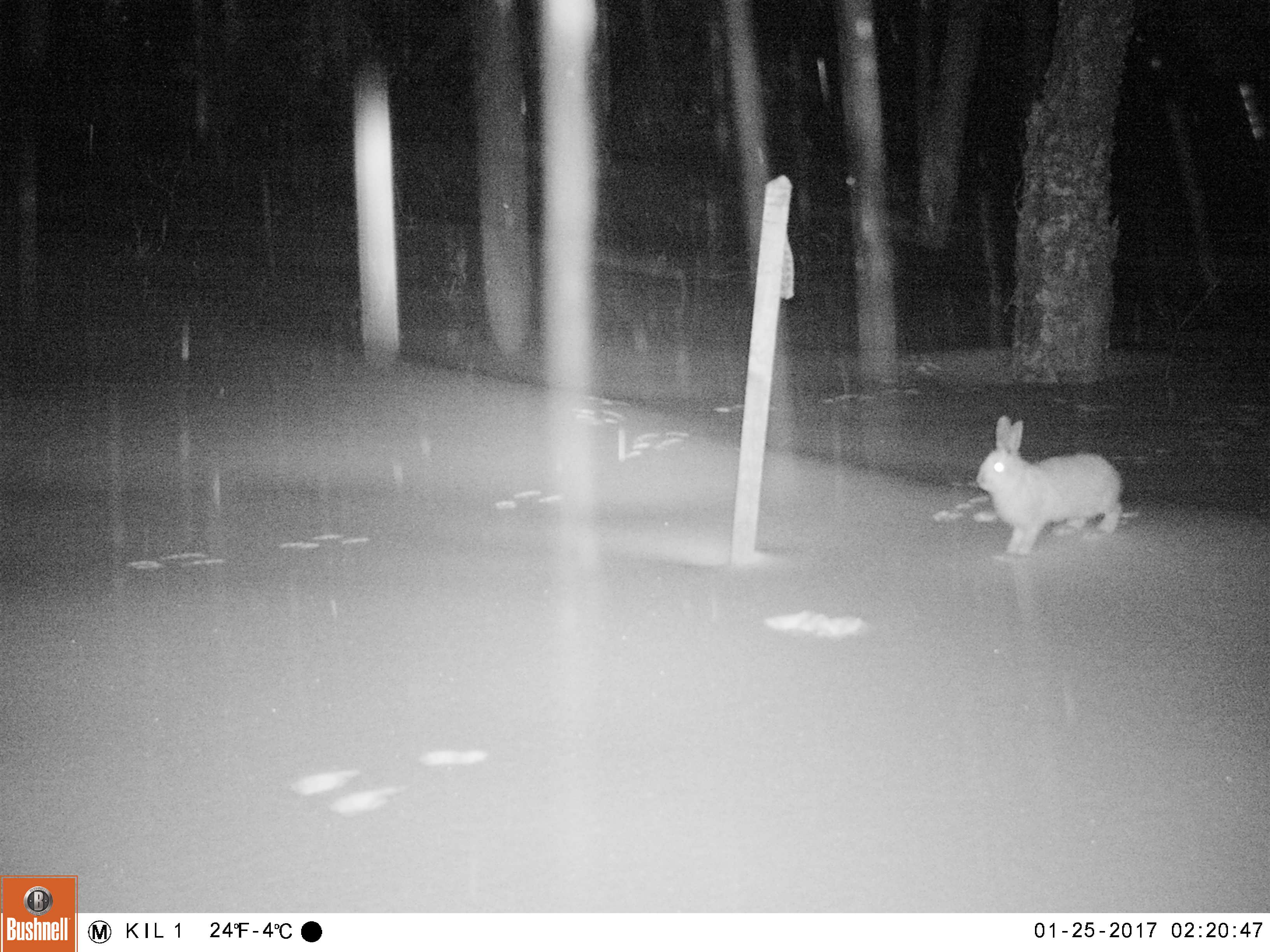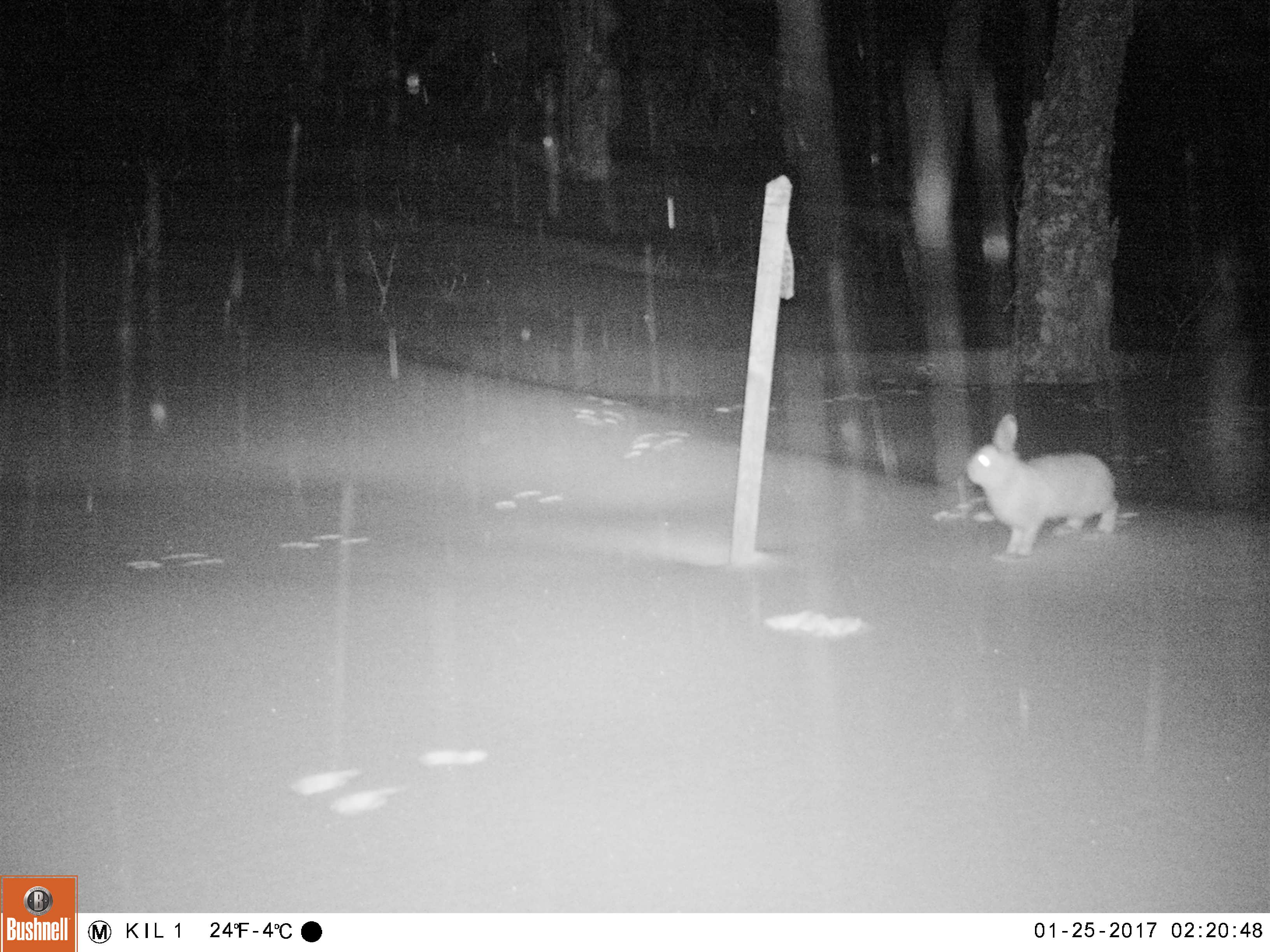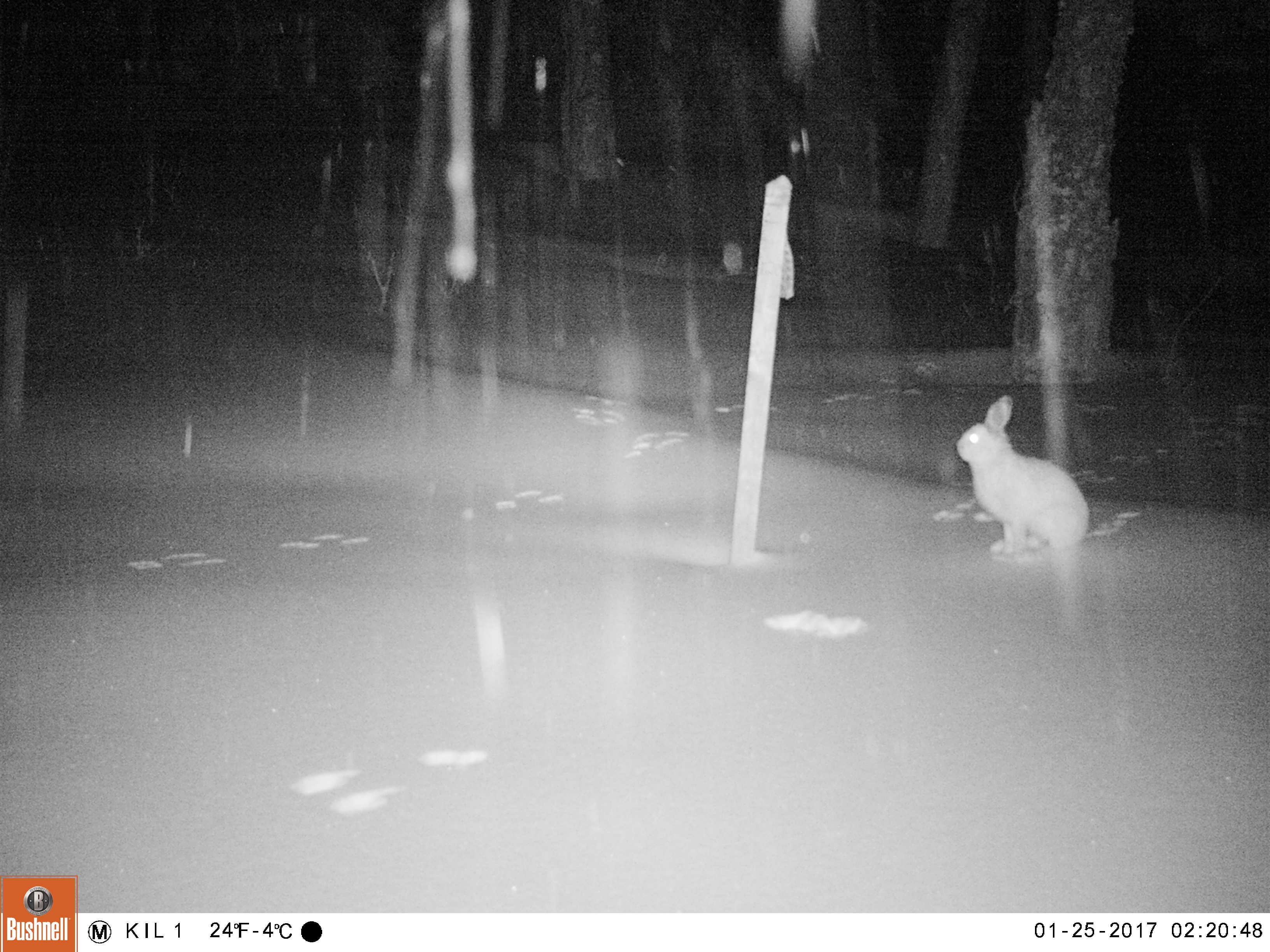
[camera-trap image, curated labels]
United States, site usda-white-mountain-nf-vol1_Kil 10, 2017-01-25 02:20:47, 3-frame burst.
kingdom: Animalia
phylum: Chordata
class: Mammalia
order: Lagomorpha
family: Leporidae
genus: Lepus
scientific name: Lepus americanus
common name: snowshoe hare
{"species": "snowshoe hare (Lepus americanus)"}